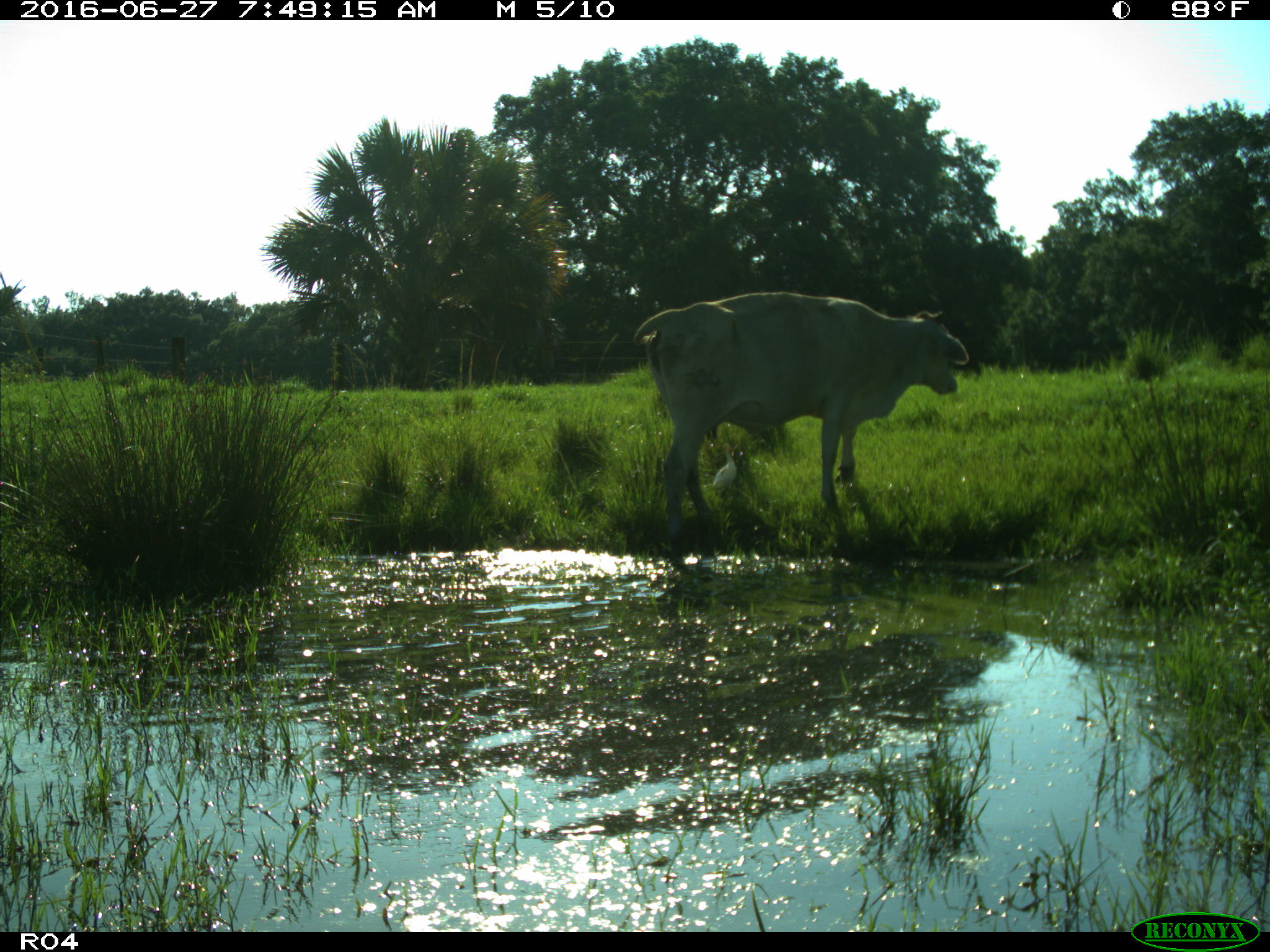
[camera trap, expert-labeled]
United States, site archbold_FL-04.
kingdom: Animalia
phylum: Chordata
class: Mammalia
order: Artiodactyla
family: Bovidae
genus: Bos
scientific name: Bos taurus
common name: domestic cow